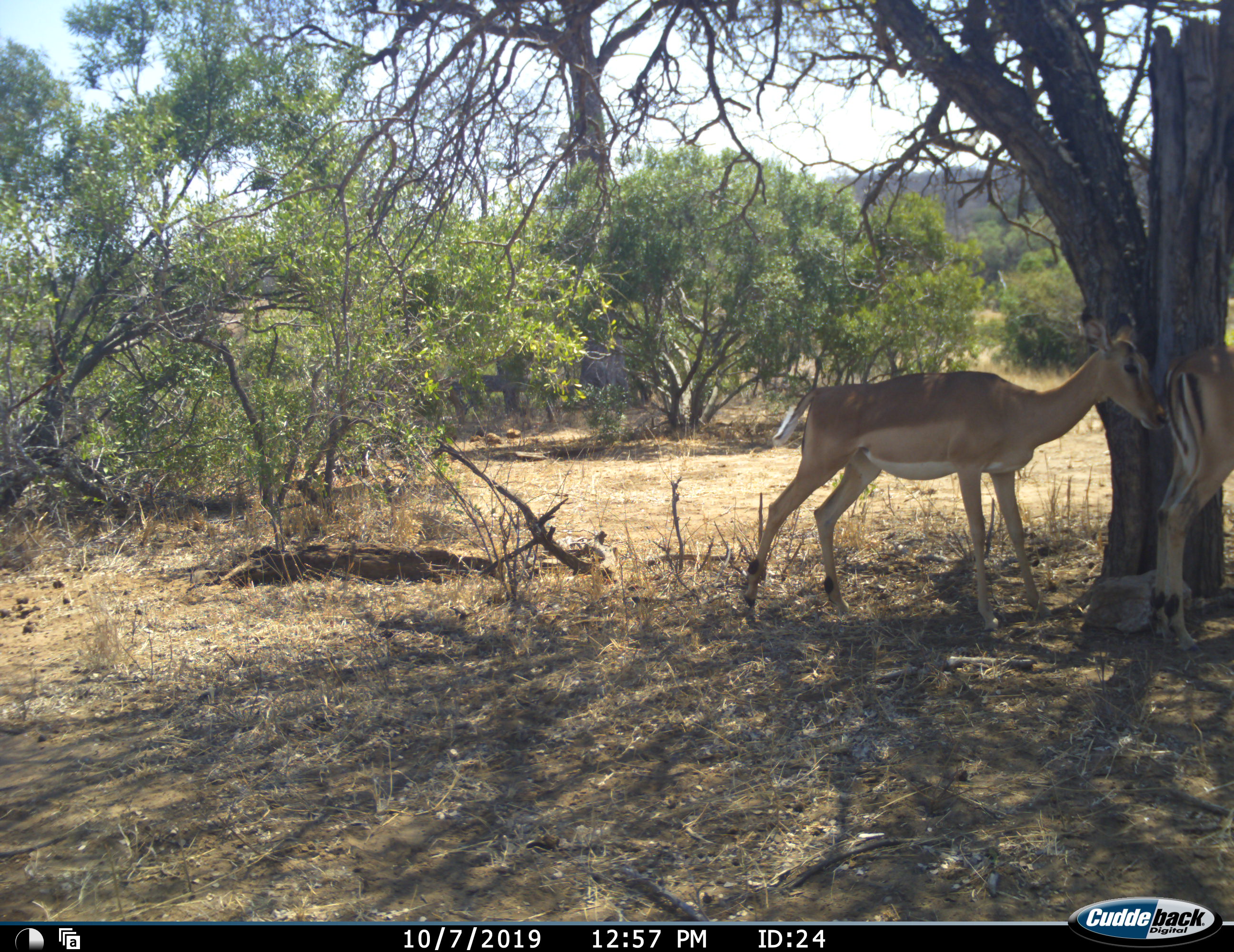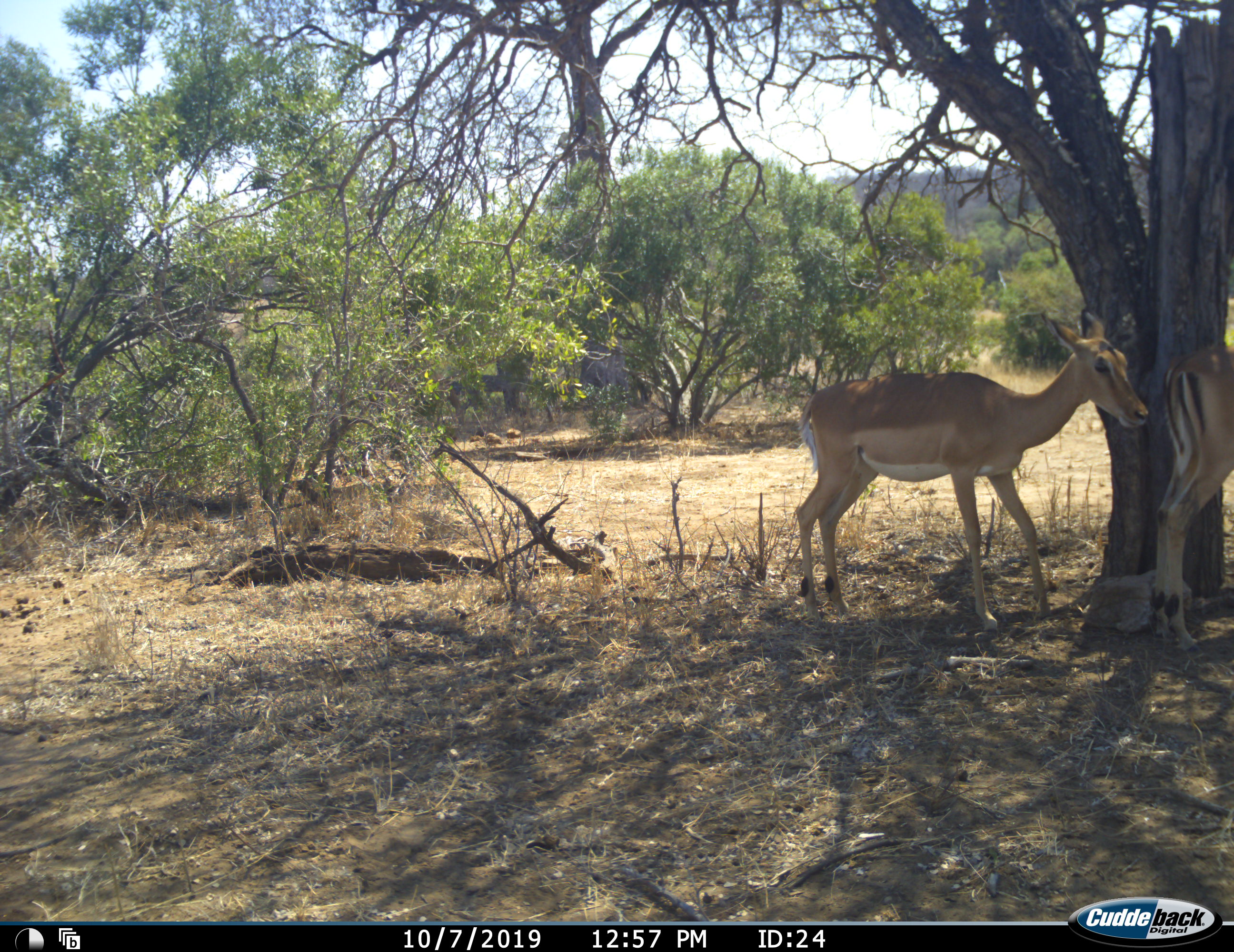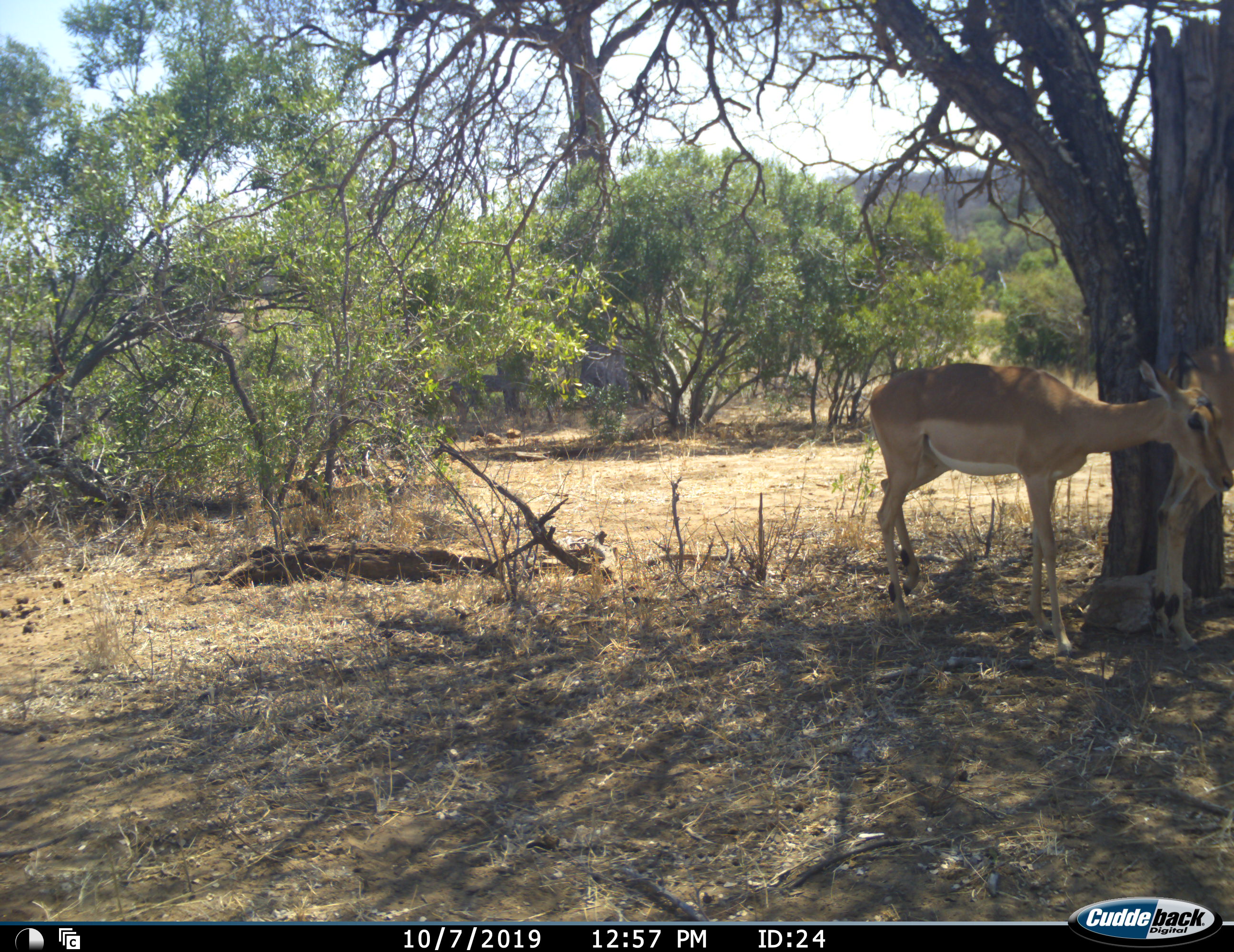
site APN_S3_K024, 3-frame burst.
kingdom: Animalia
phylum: Chordata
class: Mammalia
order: Artiodactyla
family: Bovidae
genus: Aepyceros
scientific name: Aepyceros melampus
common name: impala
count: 2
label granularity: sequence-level